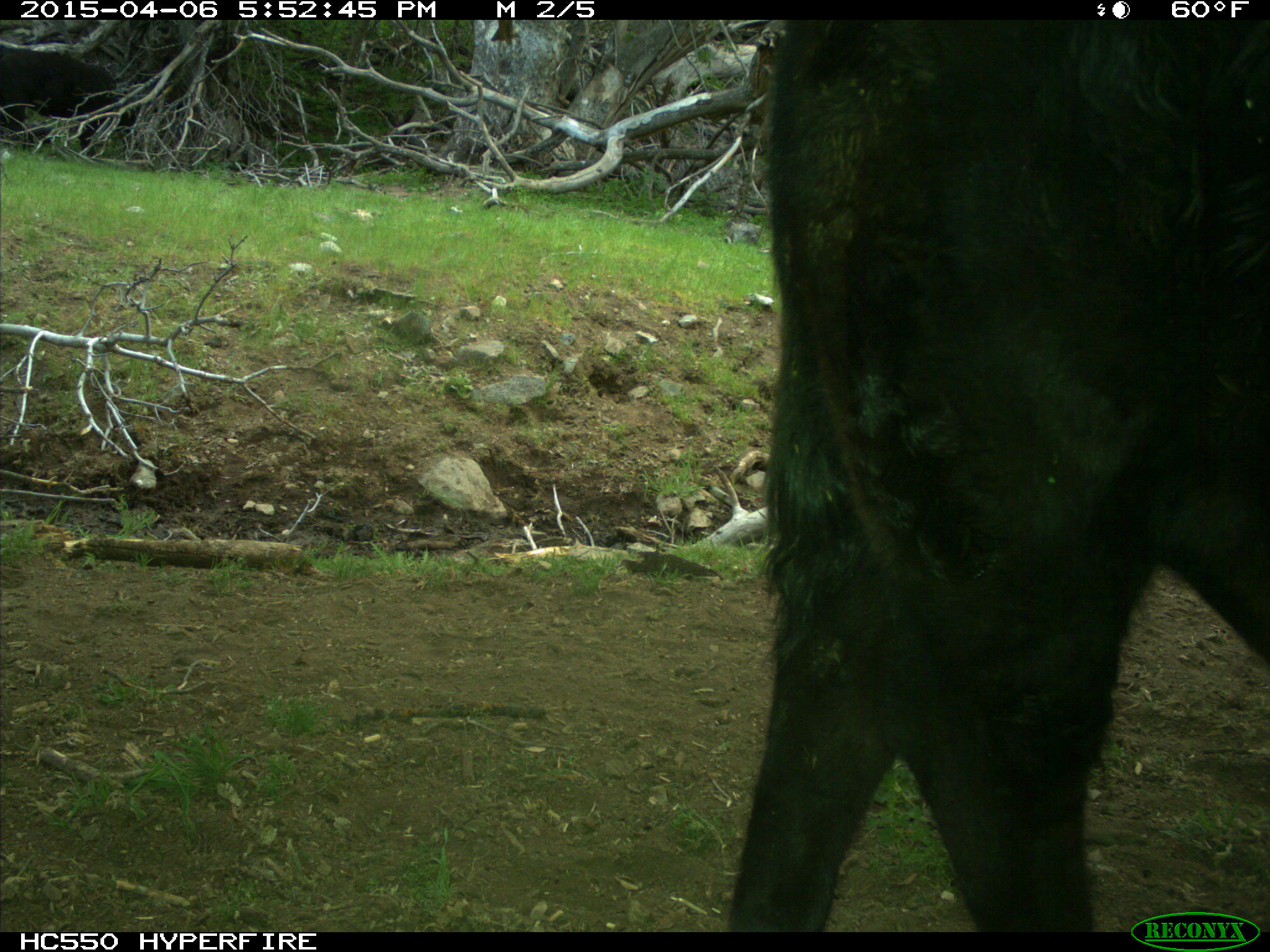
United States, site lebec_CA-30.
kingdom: Animalia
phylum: Chordata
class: Mammalia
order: Artiodactyla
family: Bovidae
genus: Bos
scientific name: Bos taurus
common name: domestic cow